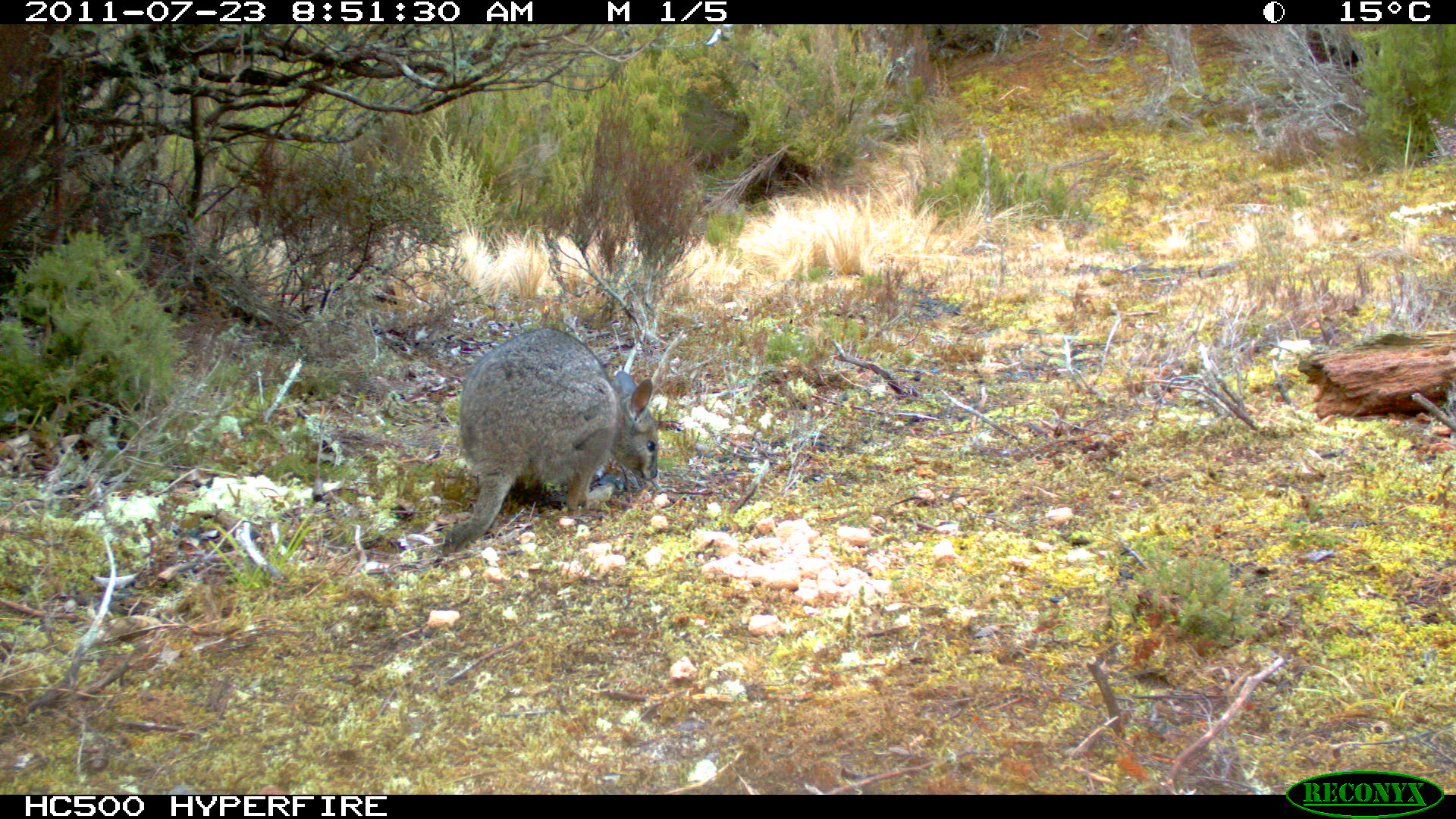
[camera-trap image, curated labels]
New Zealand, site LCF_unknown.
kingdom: Animalia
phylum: Chordata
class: Mammalia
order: Diprotodontia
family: Macropodidae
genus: Notamacropus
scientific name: Notamacropus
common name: wallaby